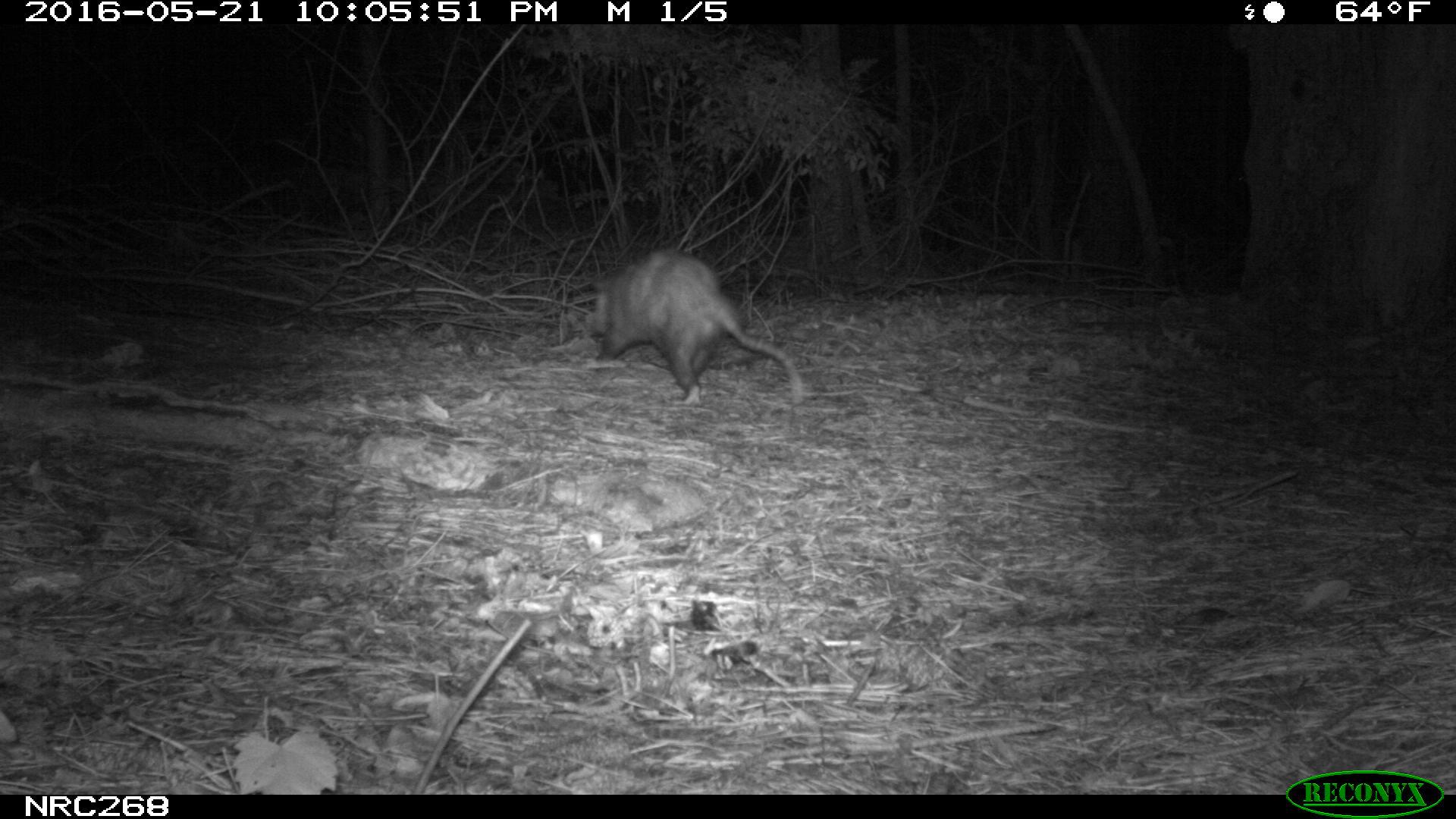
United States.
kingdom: Animalia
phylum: Chordata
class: Mammalia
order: Didelphimorphia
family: Didelphidae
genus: Didelphis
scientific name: Didelphis virginiana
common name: virginia opossum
Virginia Opossum (Didelphis virginiana).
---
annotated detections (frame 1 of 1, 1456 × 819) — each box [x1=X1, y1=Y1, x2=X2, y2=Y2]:
Virginia Opossum: [x1=574, y1=241, x2=817, y2=410]